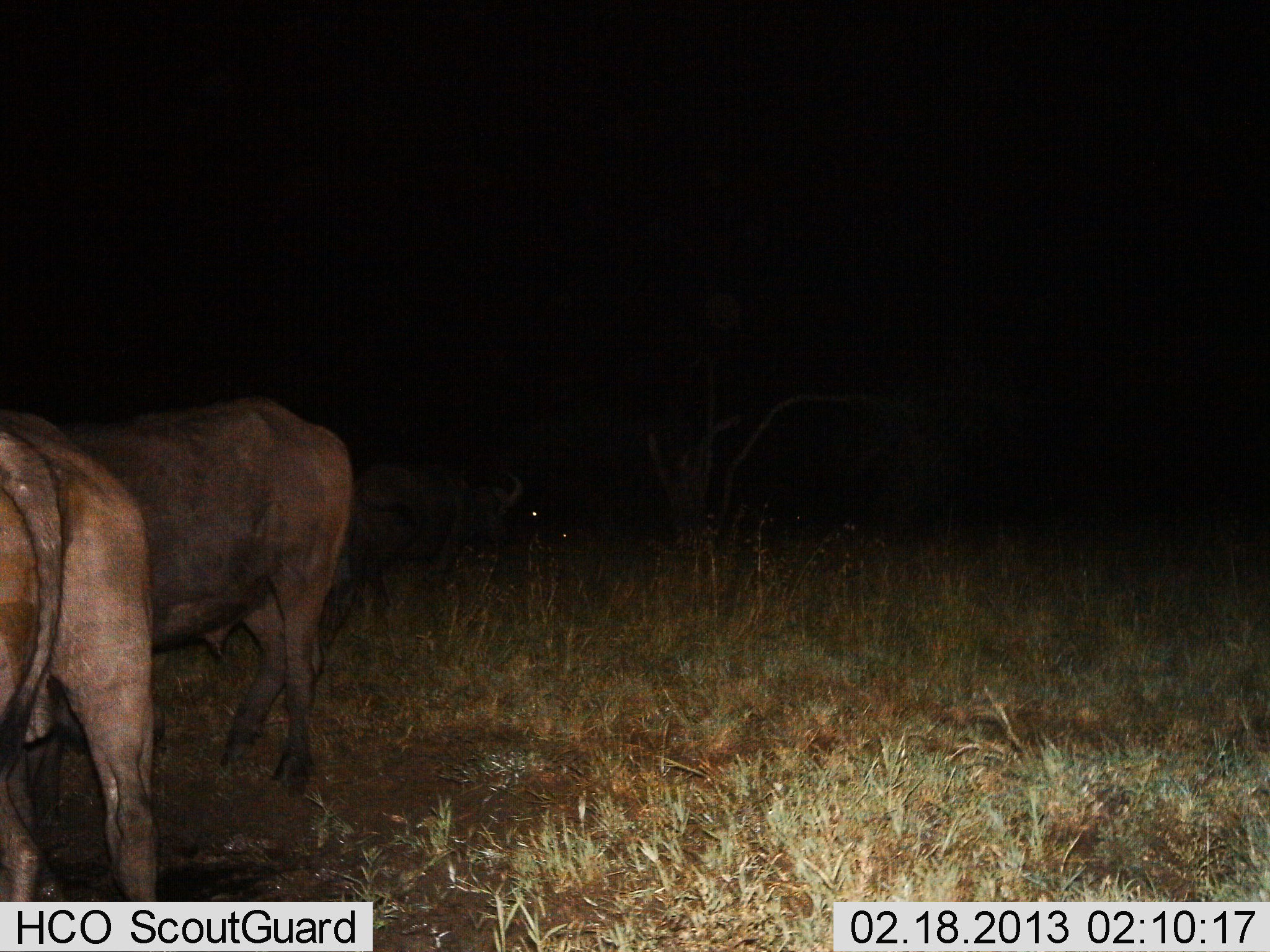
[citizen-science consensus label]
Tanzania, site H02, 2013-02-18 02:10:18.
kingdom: Animalia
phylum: Chordata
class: Mammalia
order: Artiodactyla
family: Bovidae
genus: Syncerus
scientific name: Syncerus caffer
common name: cape buffalo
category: buffalo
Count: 3.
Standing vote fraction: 80%.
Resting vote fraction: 7%.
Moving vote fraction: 20%.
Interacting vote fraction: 0%.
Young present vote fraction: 0%.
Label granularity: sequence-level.